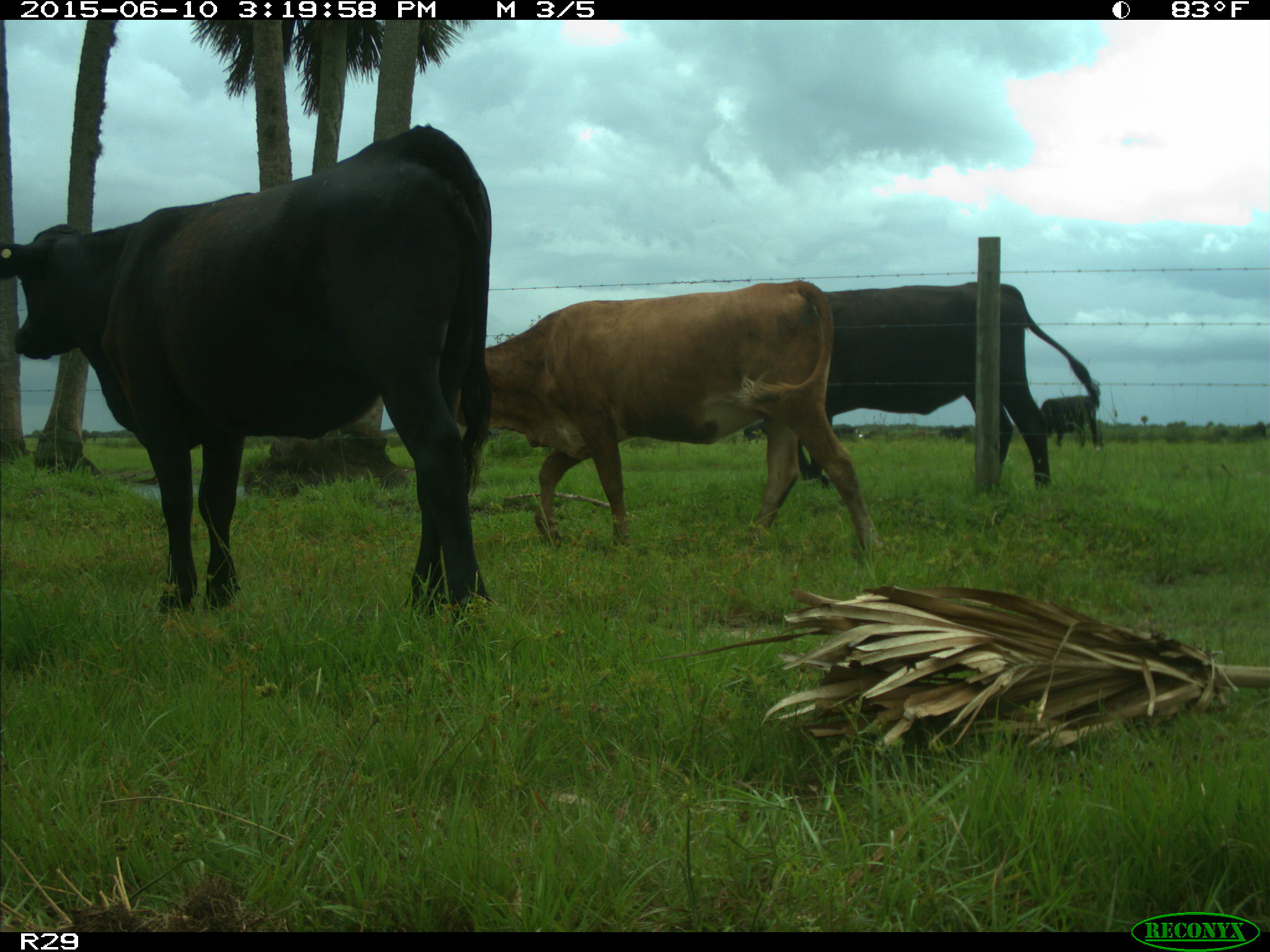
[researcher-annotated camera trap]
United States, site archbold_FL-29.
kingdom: Animalia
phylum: Chordata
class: Mammalia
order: Artiodactyla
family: Bovidae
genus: Bos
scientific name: Bos taurus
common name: domestic cow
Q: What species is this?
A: Bos taurus (domestic cow).